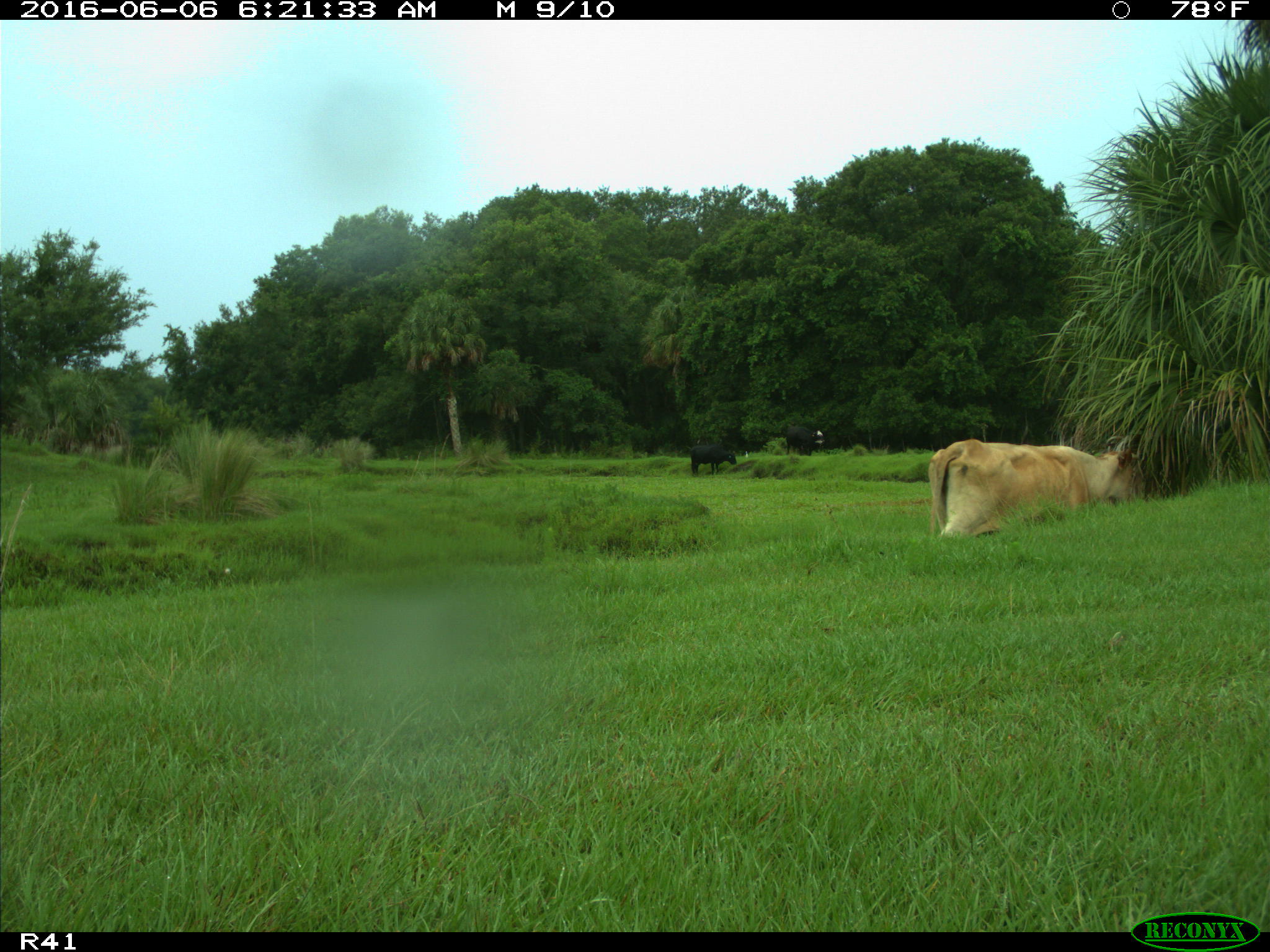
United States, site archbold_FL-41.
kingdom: Animalia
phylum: Chordata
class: Mammalia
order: Artiodactyla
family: Bovidae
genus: Bos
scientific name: Bos taurus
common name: domestic cow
Bos taurus (domestic cow).